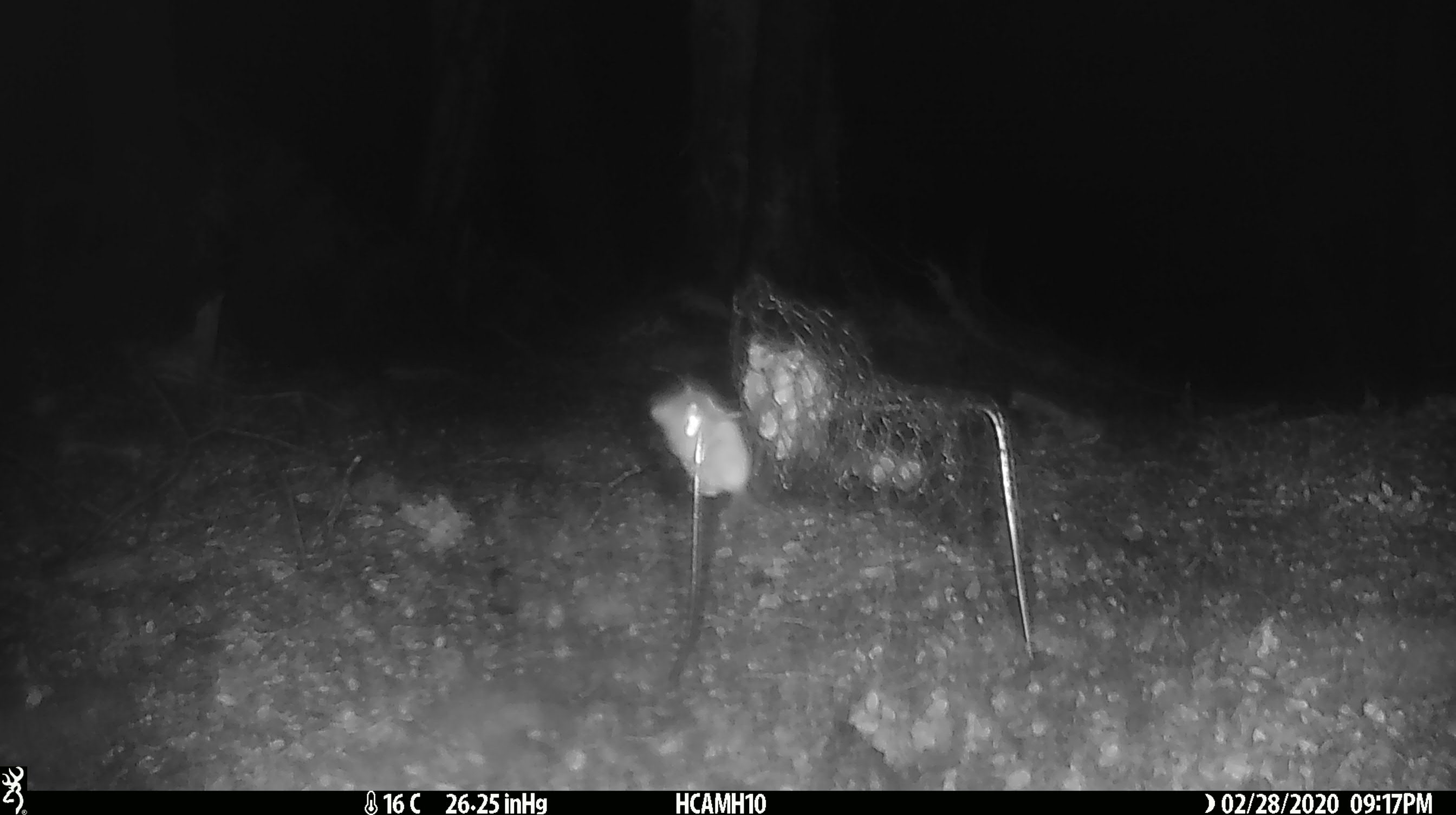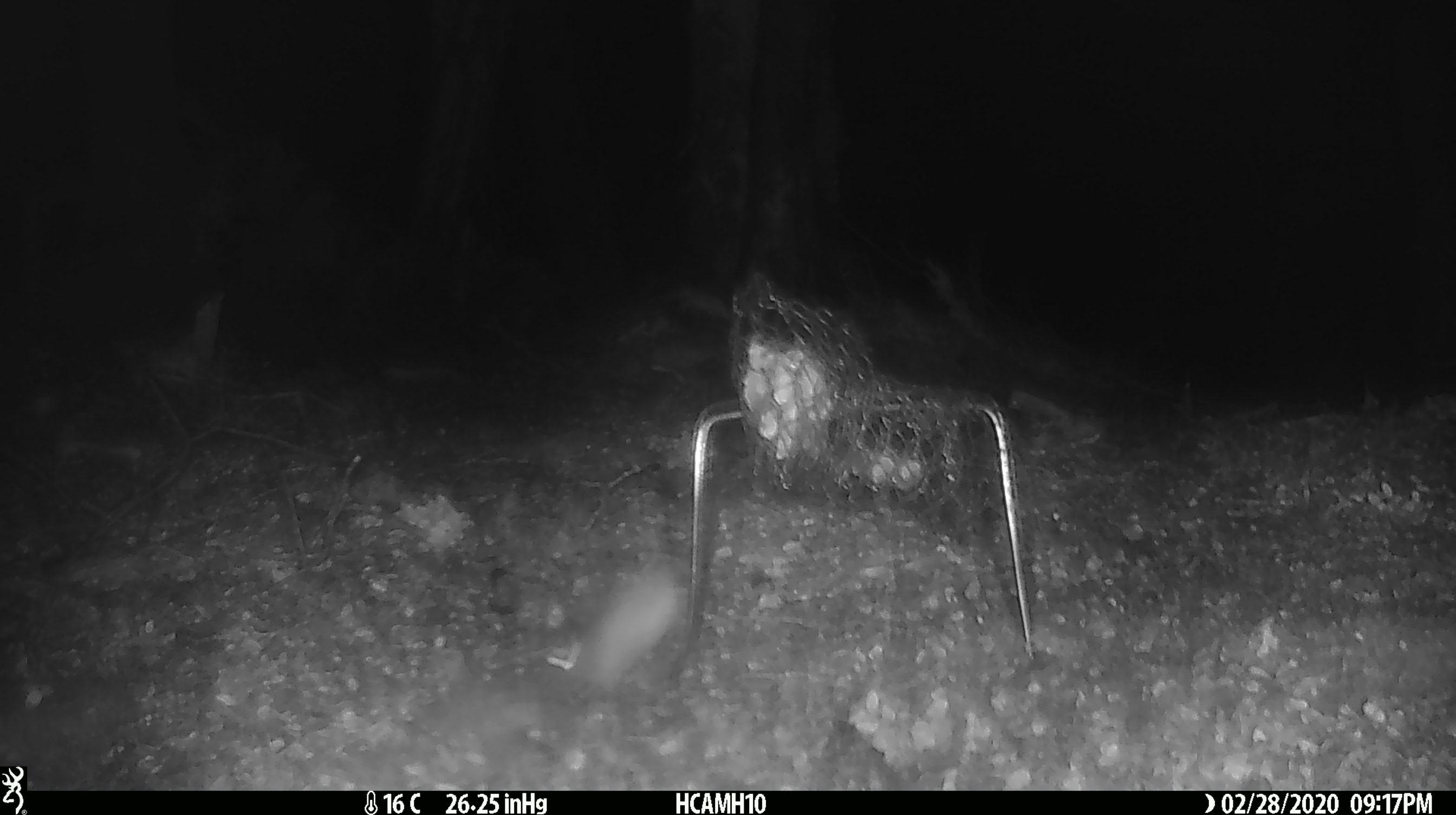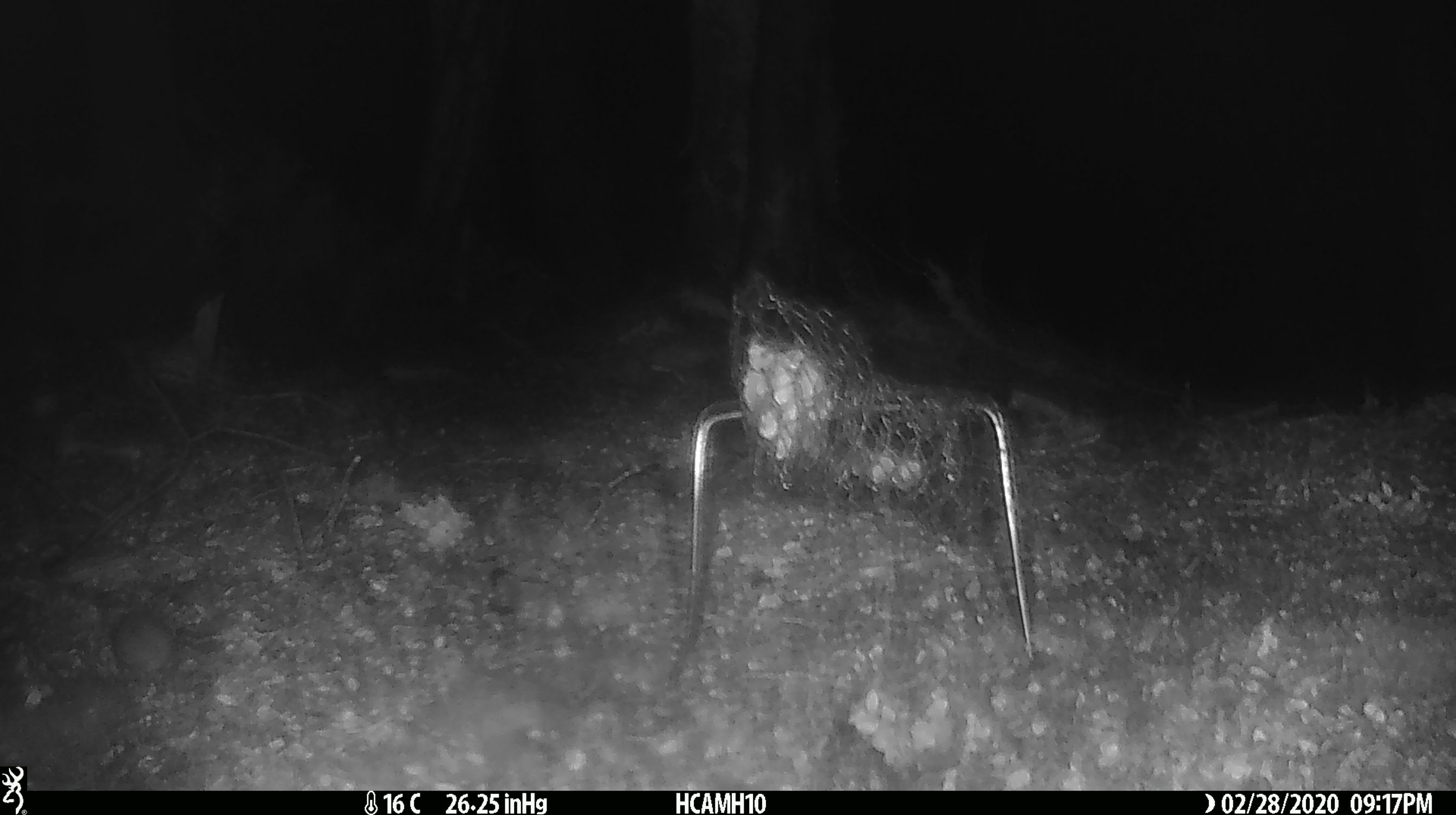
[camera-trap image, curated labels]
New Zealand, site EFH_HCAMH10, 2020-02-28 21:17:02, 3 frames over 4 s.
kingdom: Animalia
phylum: Chordata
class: Mammalia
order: Rodentia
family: Muridae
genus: Mus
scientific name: Mus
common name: mouse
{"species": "mouse (Mus)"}